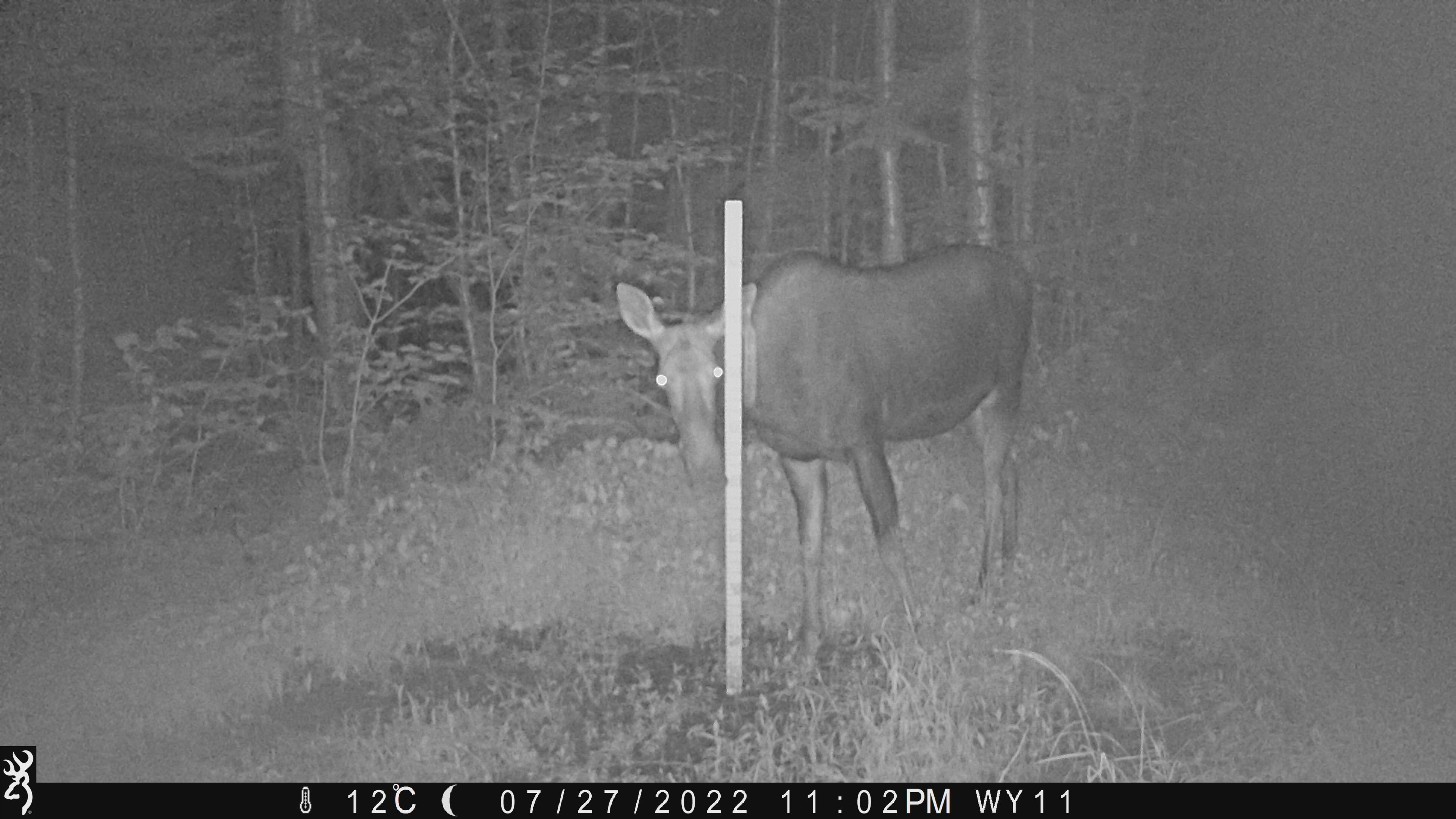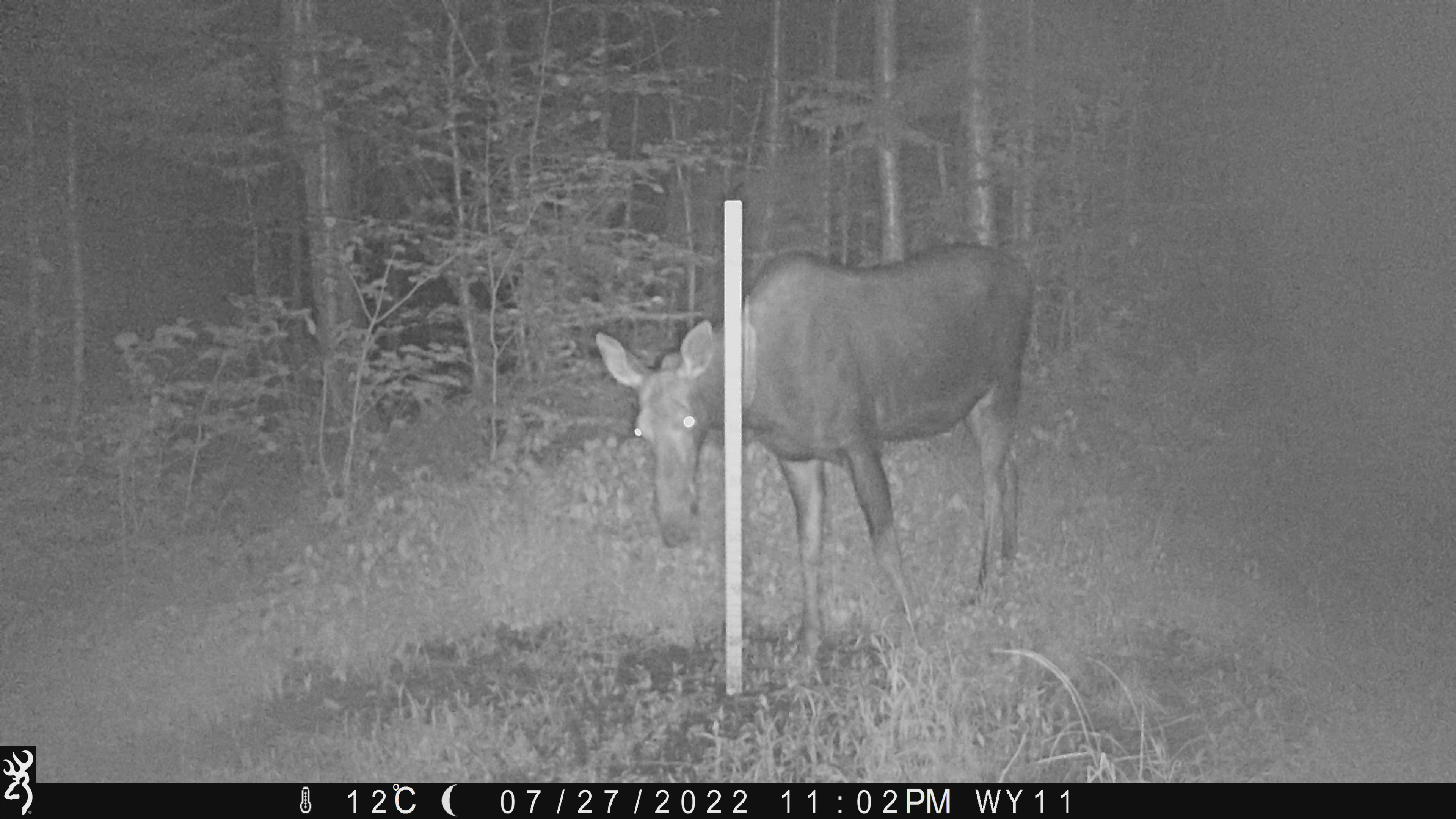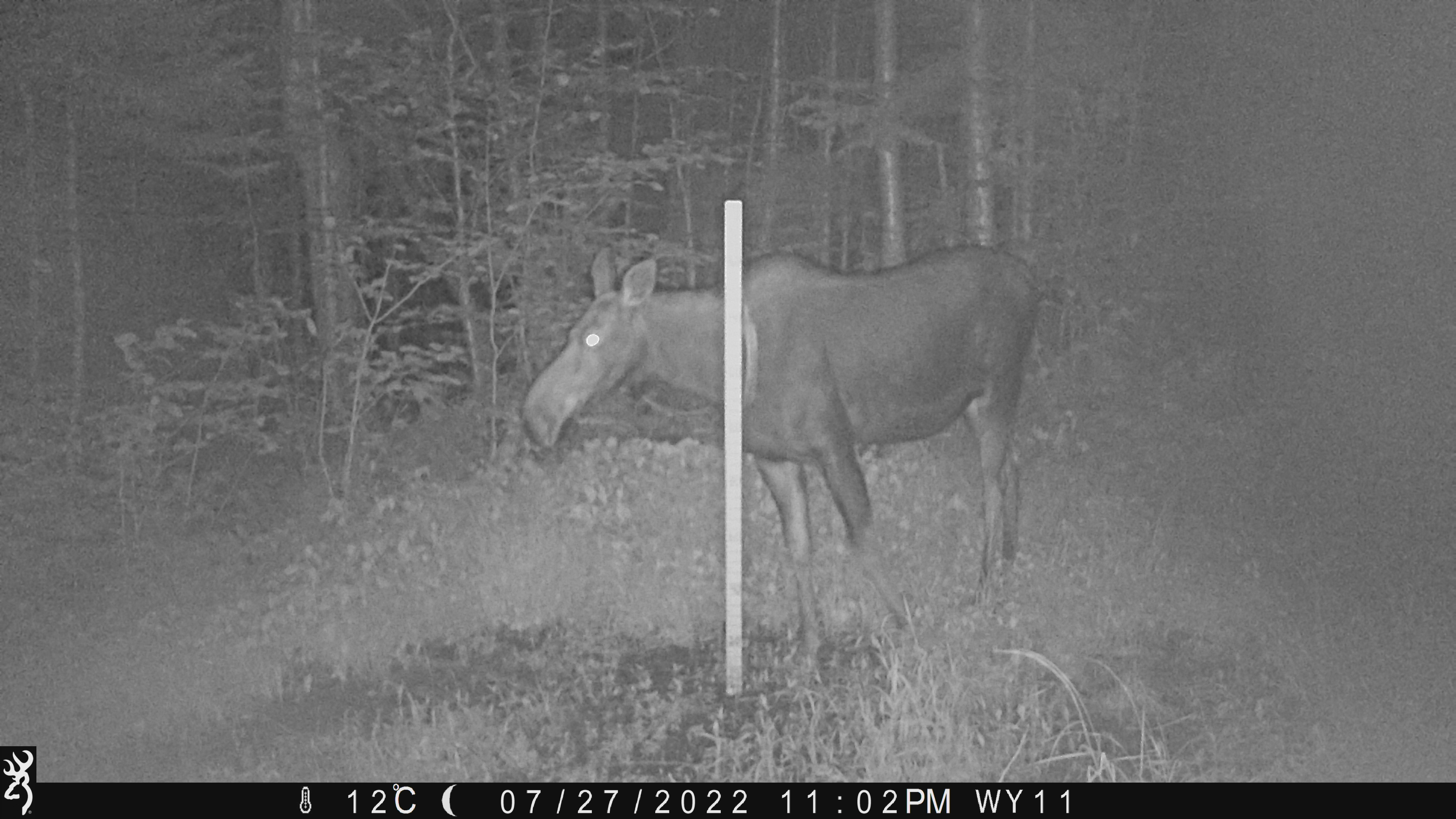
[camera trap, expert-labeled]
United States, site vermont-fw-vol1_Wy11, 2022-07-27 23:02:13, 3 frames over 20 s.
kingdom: Animalia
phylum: Chordata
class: Mammalia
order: Artiodactyla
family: Cervidae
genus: Alces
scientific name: Alces alces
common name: moose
Moose (Alces alces).